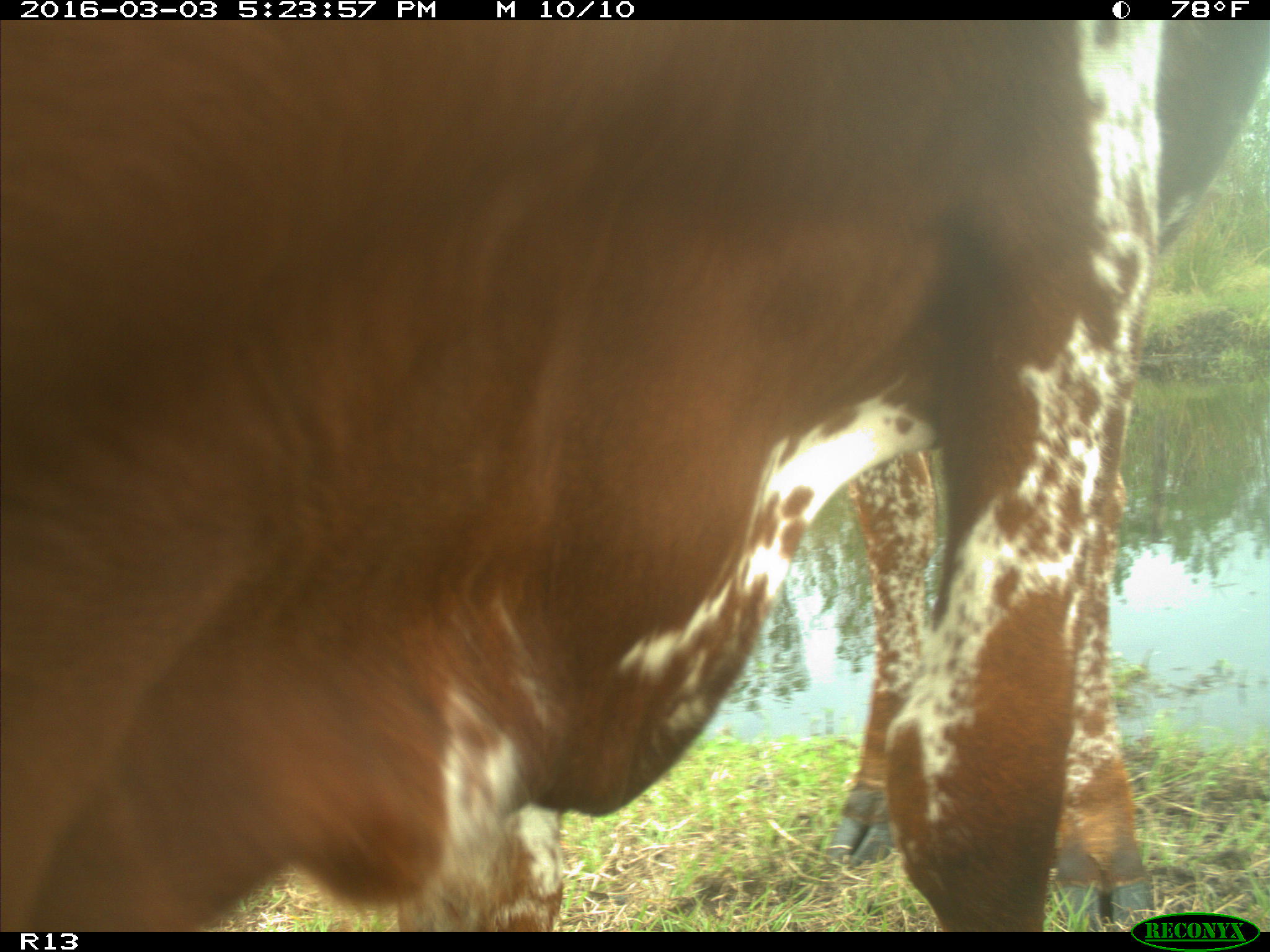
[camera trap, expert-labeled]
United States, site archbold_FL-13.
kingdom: Animalia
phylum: Chordata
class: Mammalia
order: Artiodactyla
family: Bovidae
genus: Bos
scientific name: Bos taurus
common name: domestic cow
Bos taurus (domestic cow).